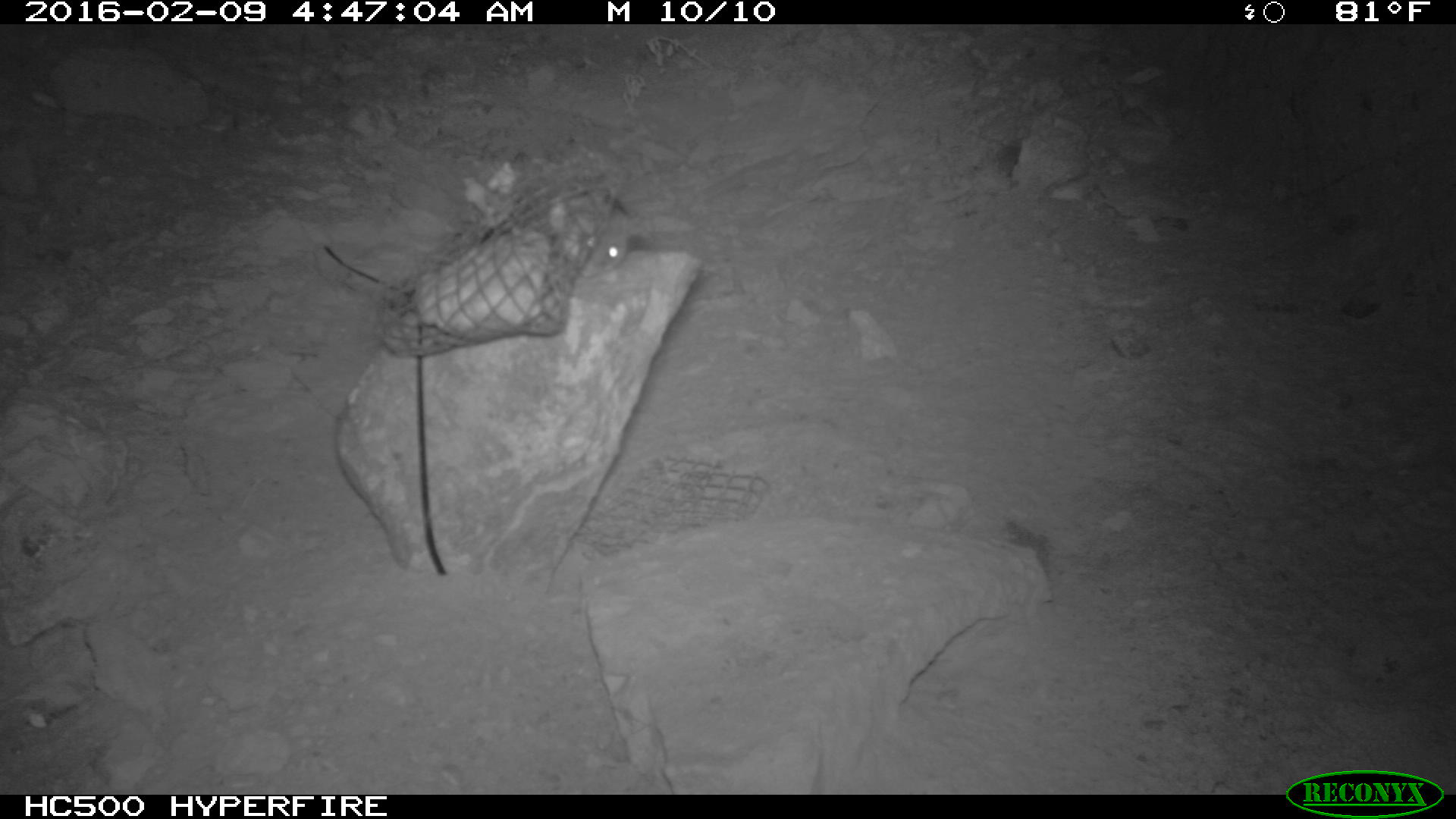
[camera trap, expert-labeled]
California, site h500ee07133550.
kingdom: Animalia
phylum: Chordata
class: Mammalia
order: Rodentia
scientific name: Rodentia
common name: rodent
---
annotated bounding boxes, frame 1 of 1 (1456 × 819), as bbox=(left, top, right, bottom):
rodent: bbox=(560, 195, 658, 278)